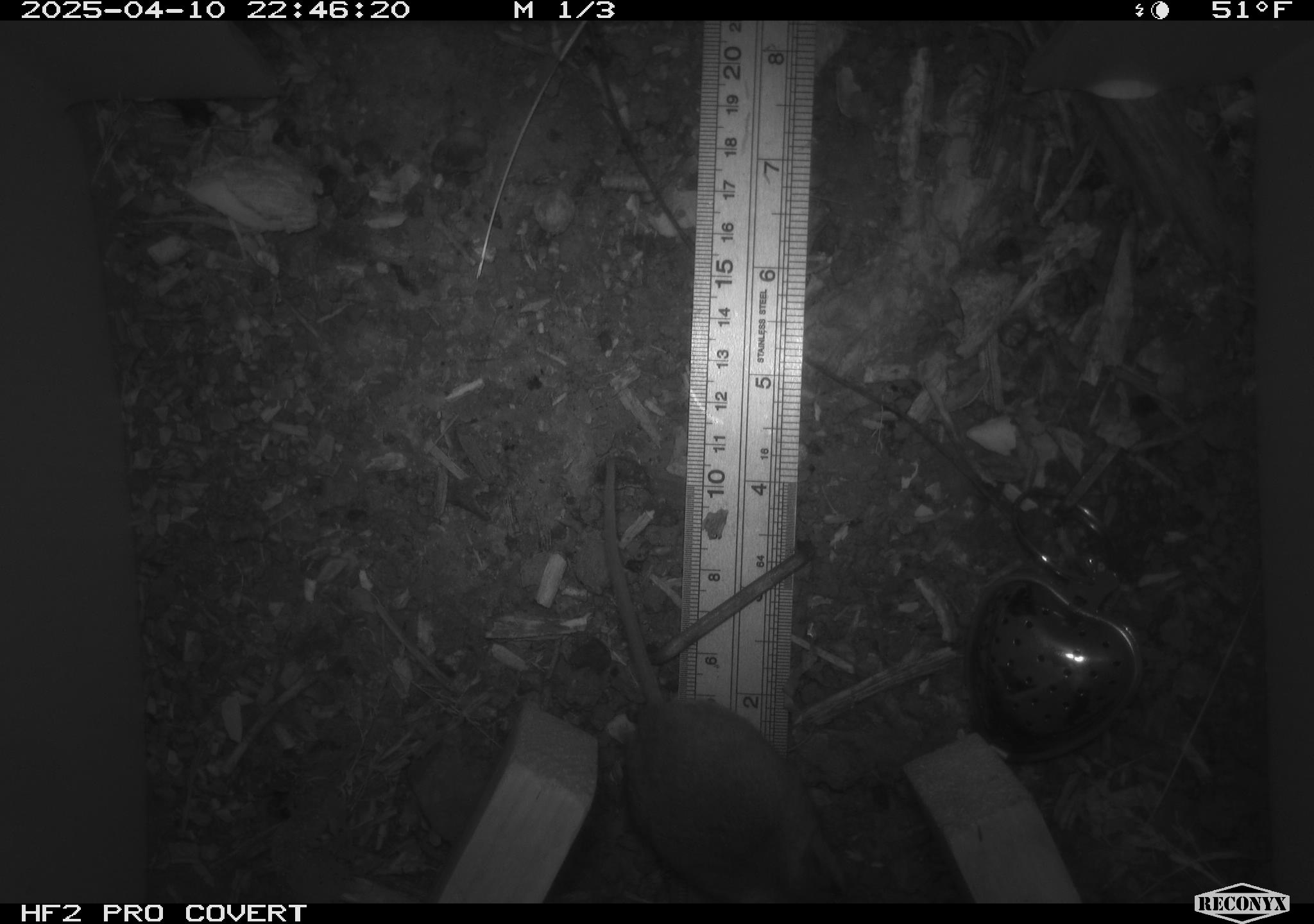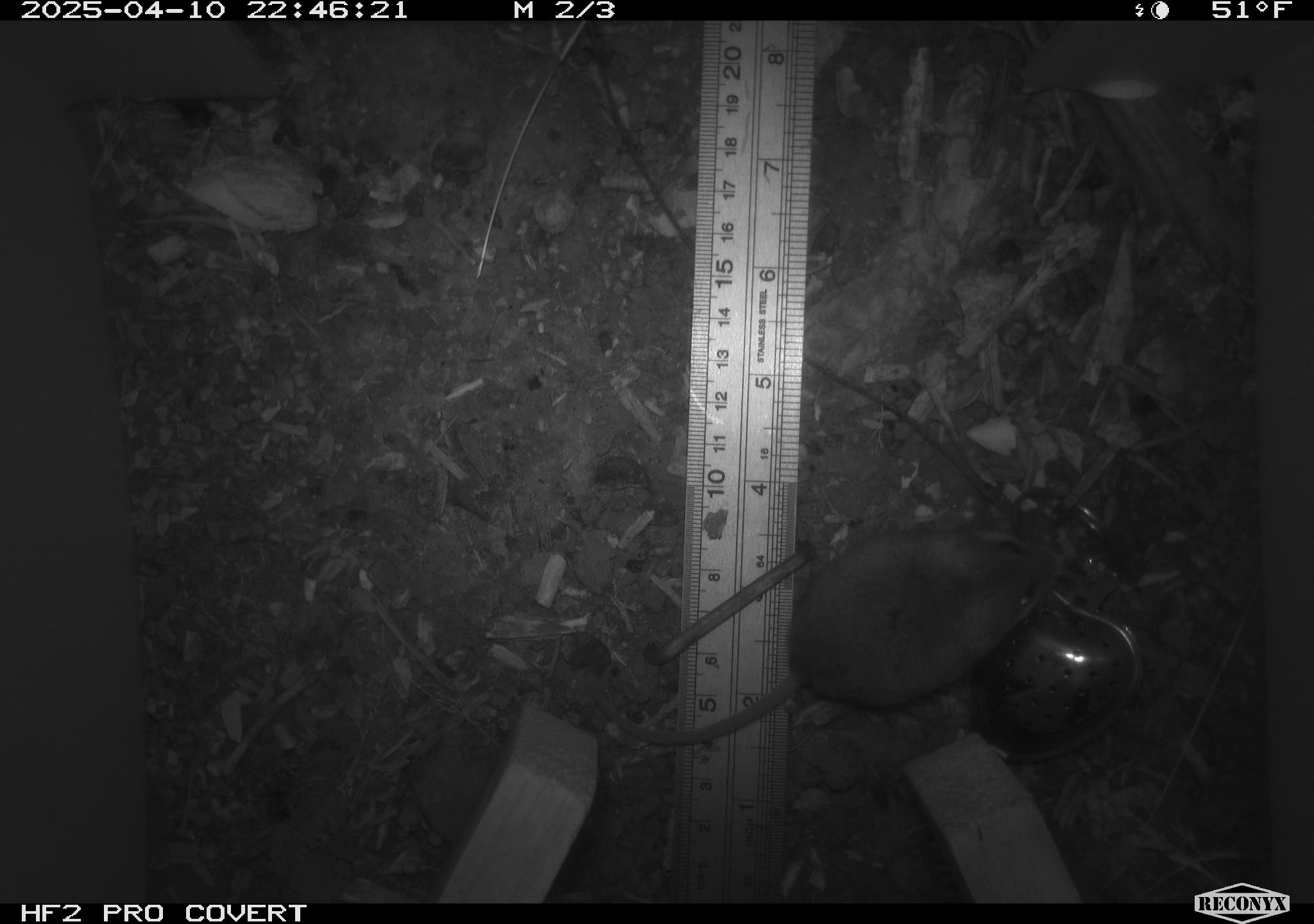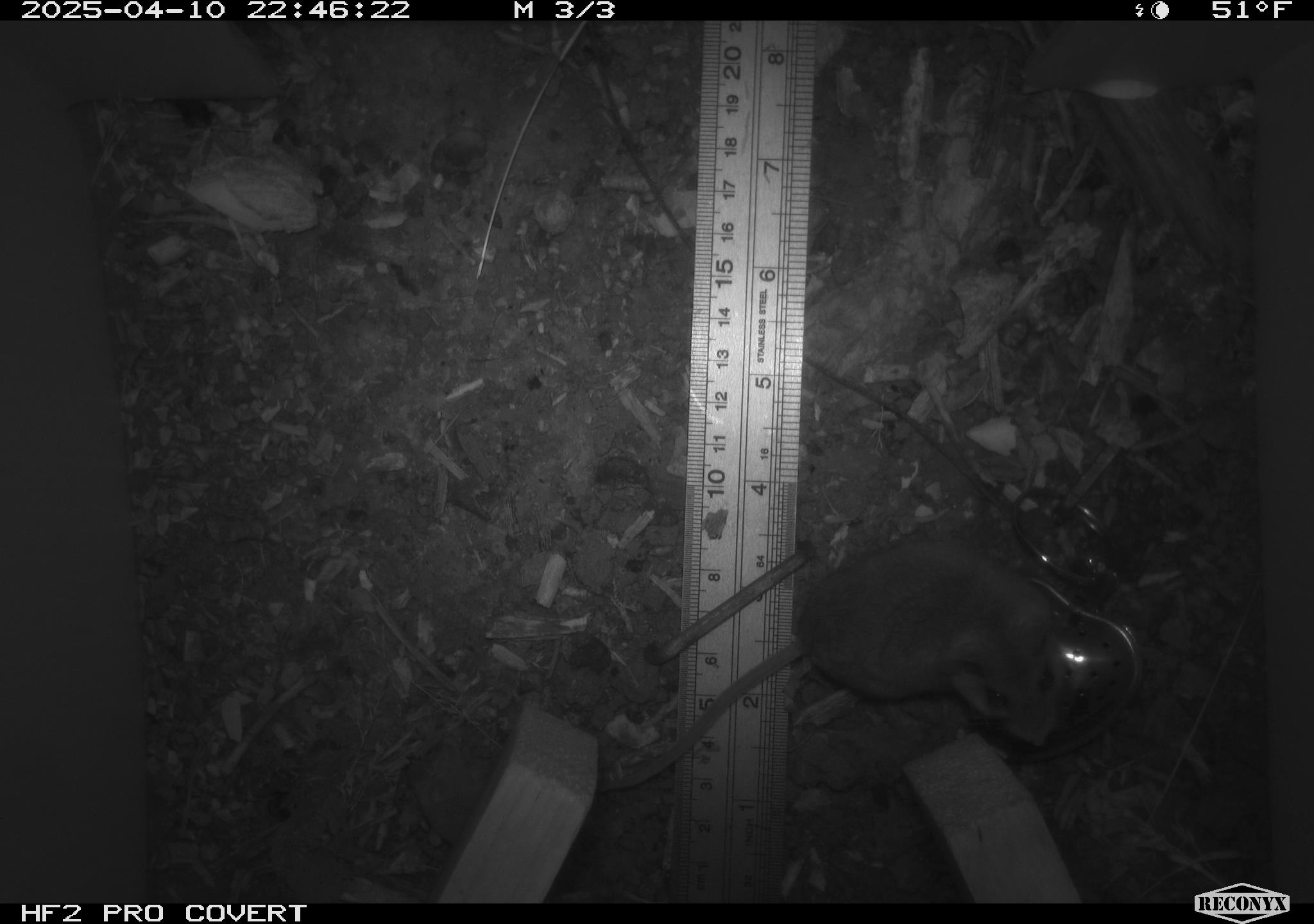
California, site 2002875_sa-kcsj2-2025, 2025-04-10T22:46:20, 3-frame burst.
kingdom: Animalia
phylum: Chordata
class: Mammalia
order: Rodentia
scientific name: Rodentia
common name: rodent